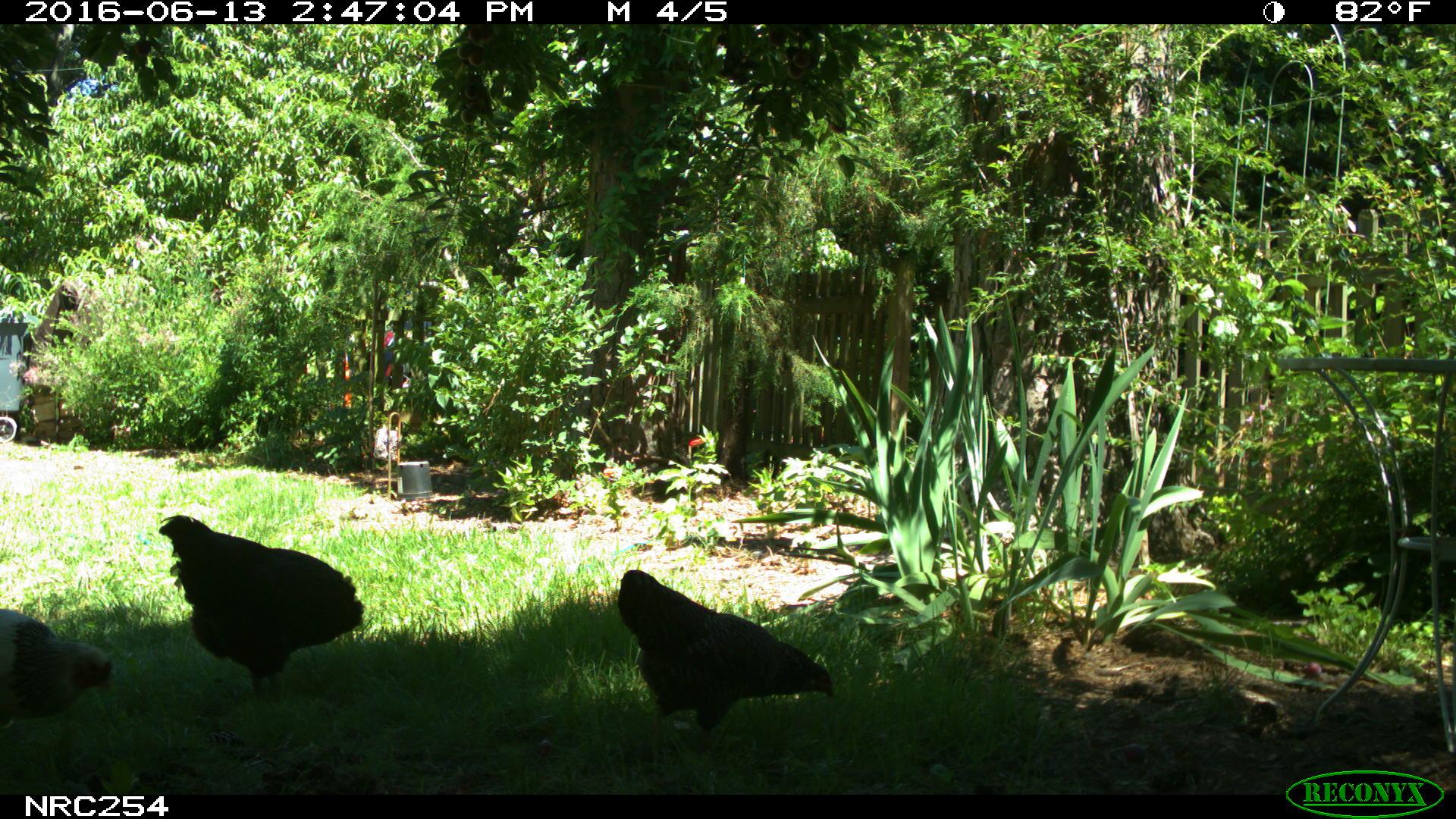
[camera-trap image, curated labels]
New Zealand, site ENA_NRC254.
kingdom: Animalia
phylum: Chordata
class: Aves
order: Galliformes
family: Phasianidae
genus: Gallus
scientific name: Gallus gallus domesticus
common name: chicken